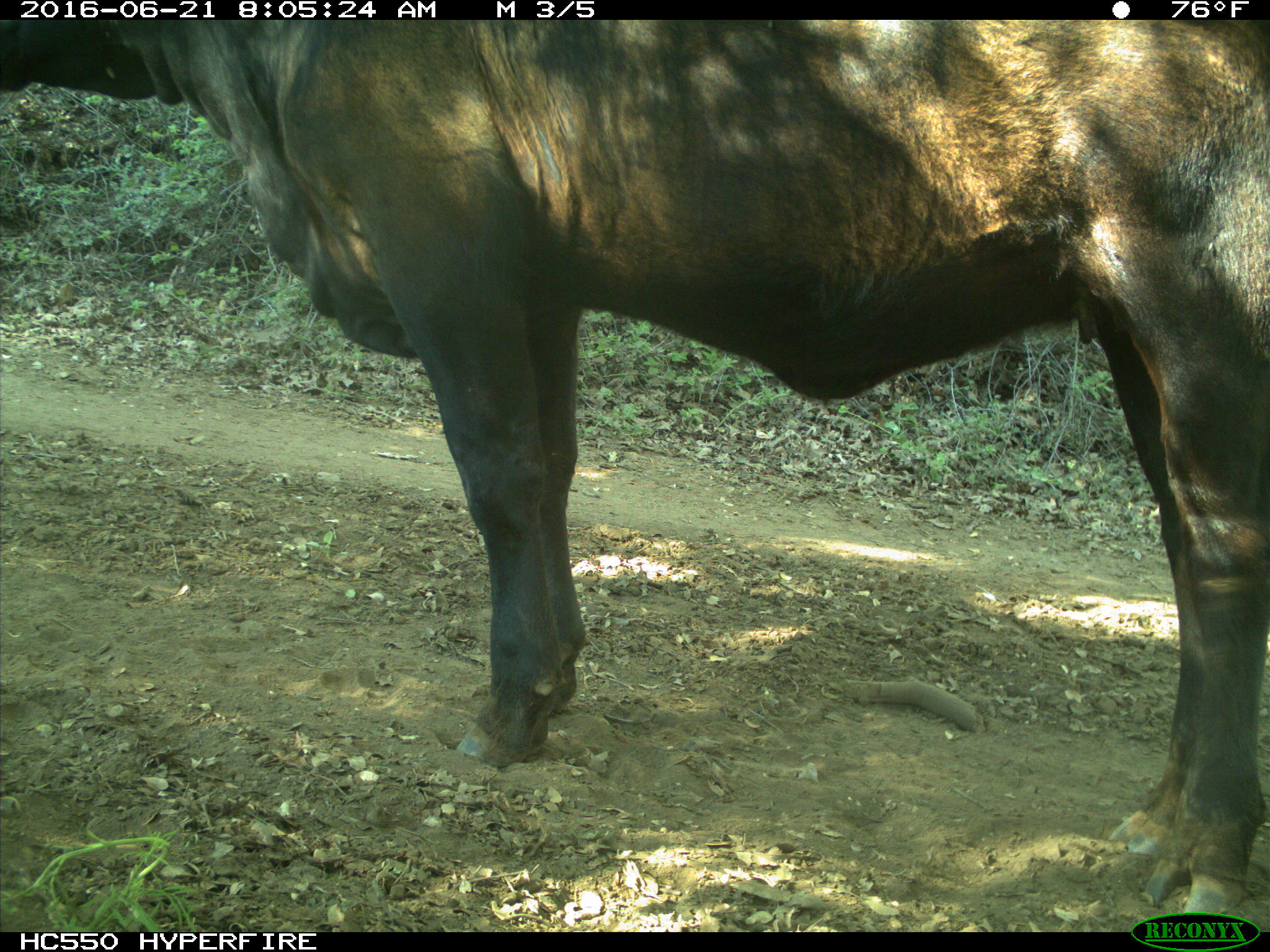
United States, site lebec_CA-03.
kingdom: Animalia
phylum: Chordata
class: Mammalia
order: Artiodactyla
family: Bovidae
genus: Bos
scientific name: Bos taurus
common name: domestic cow